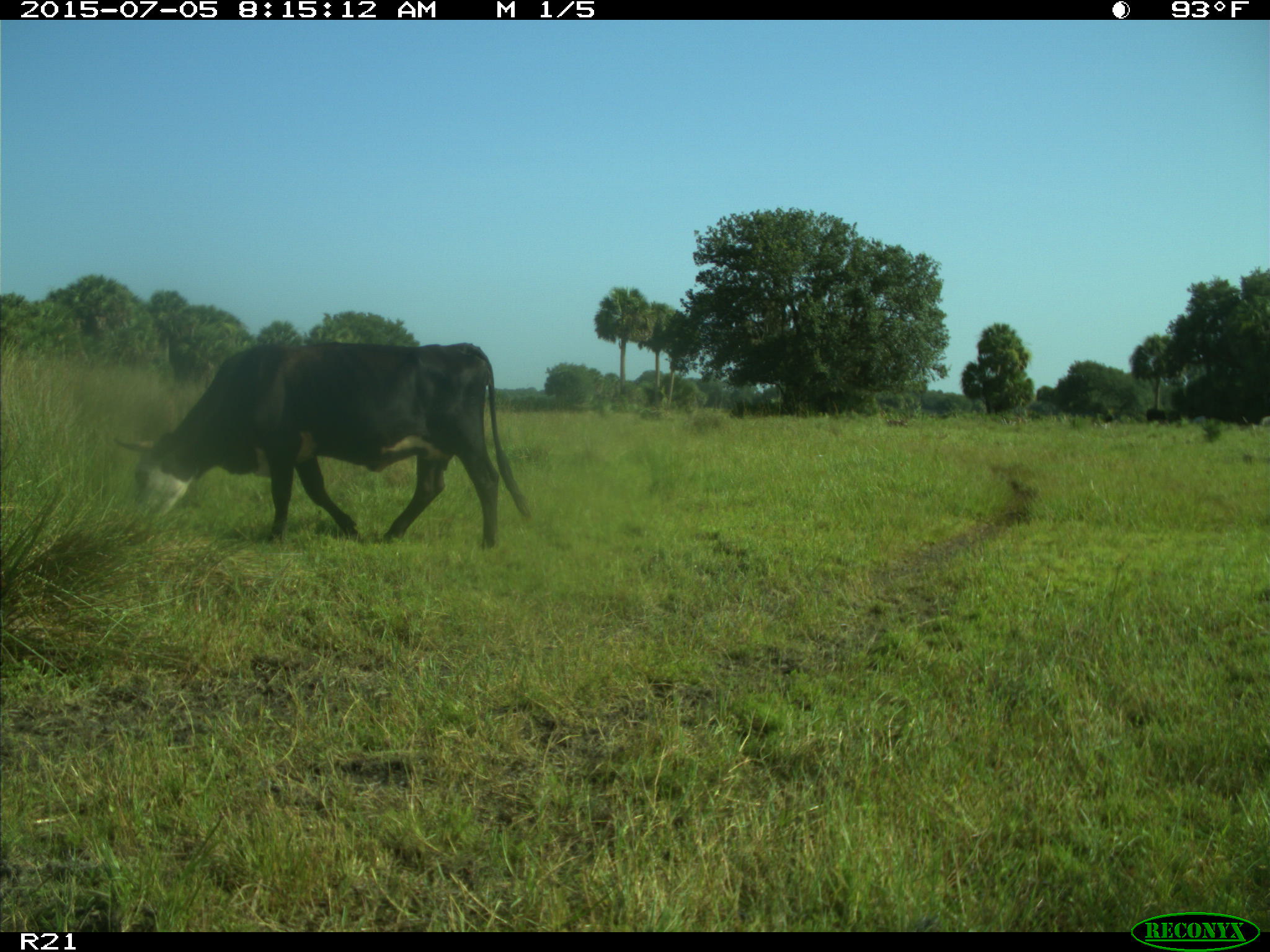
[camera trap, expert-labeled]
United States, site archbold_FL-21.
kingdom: Animalia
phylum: Chordata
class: Mammalia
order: Artiodactyla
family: Bovidae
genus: Bos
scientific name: Bos taurus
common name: domestic cow